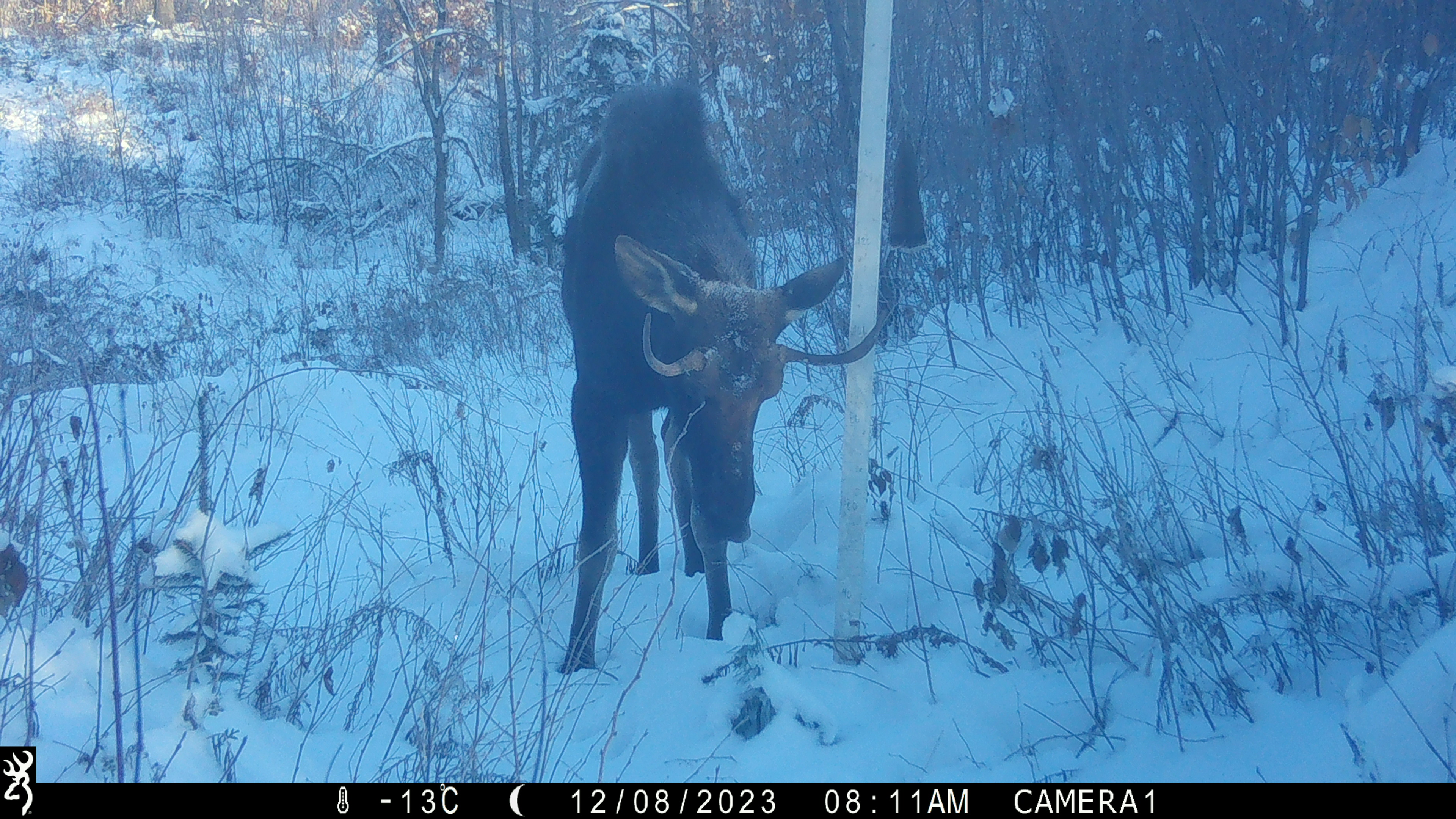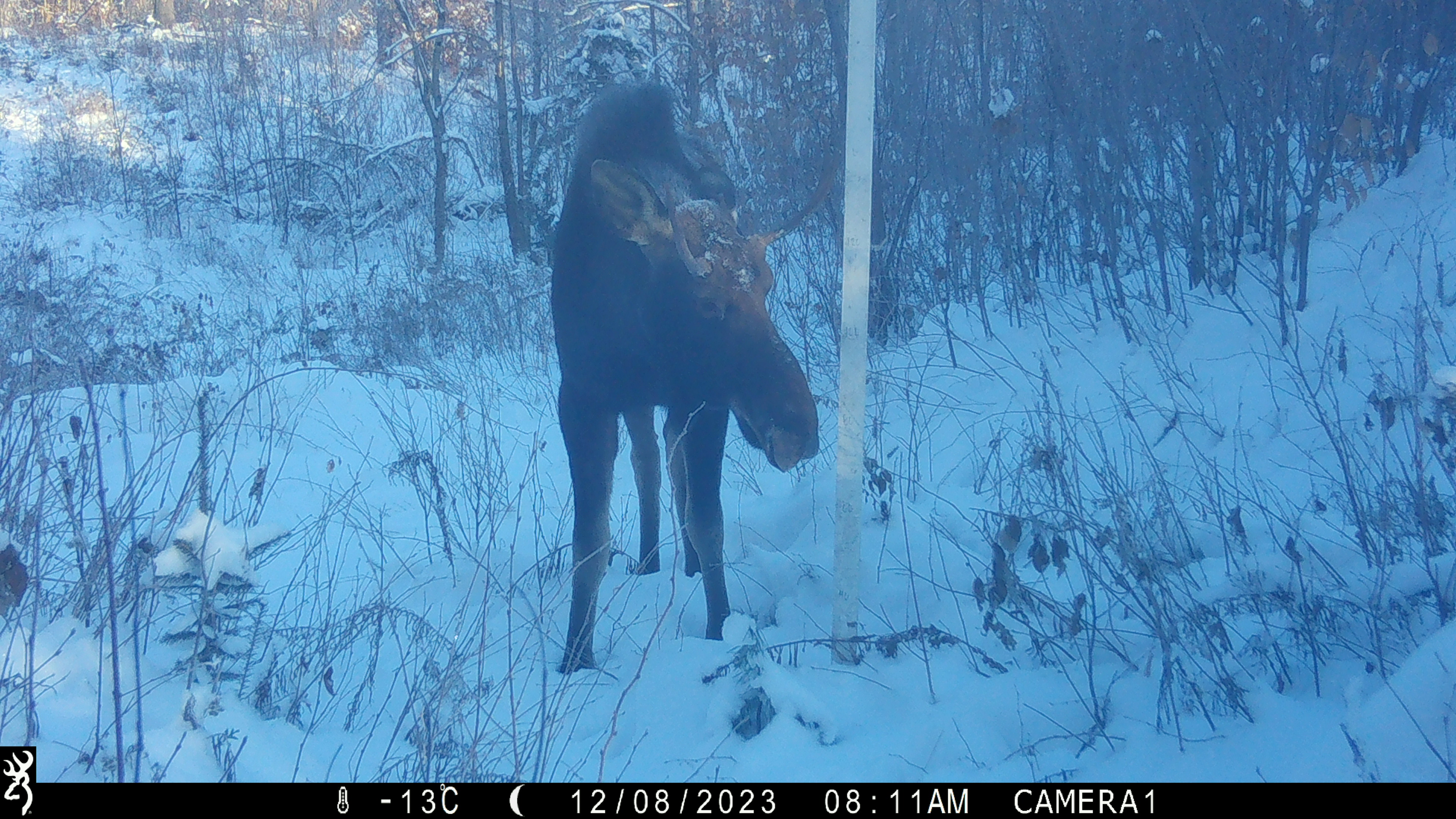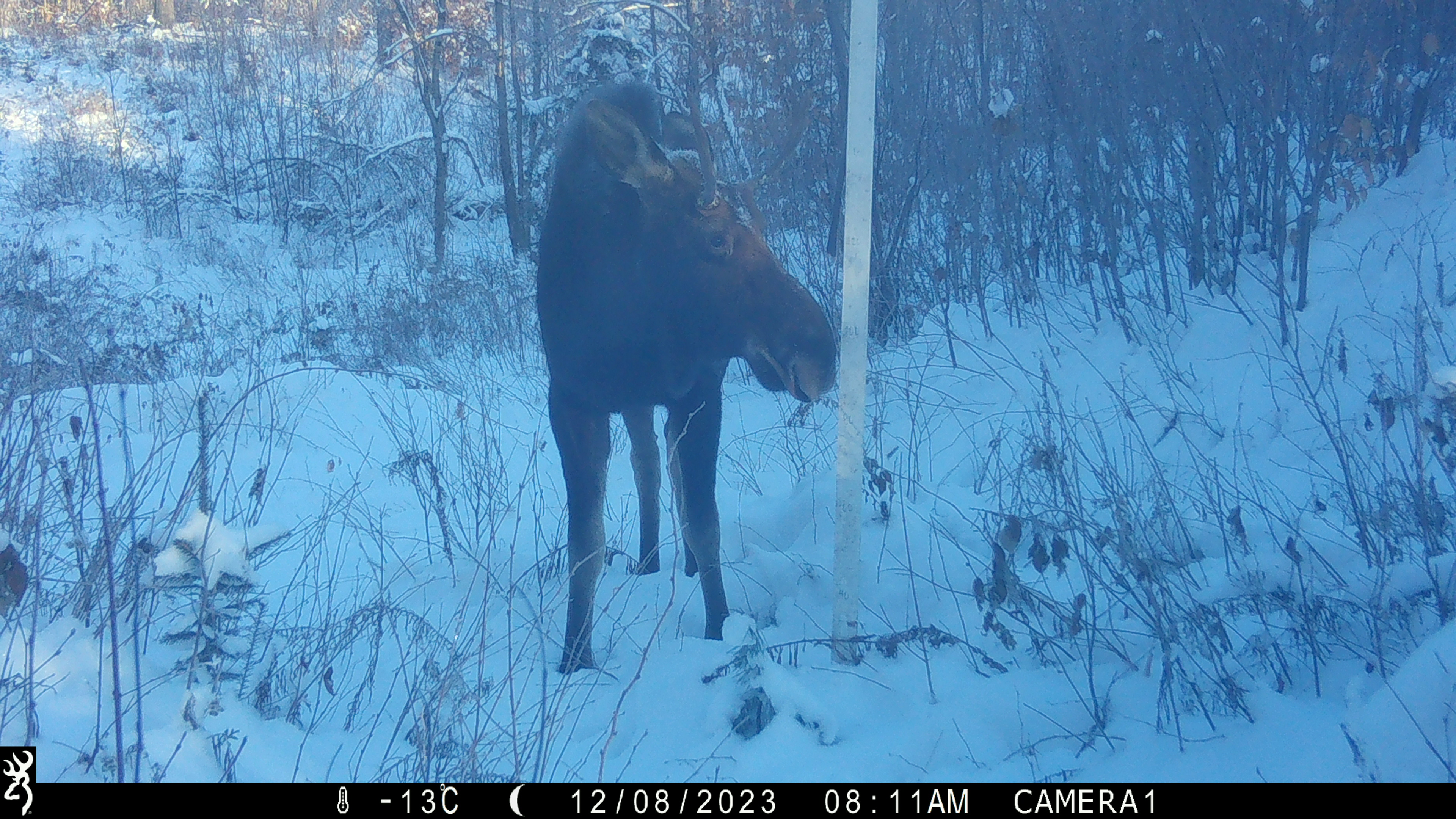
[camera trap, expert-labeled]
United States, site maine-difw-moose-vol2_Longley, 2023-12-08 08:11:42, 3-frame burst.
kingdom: Animalia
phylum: Chordata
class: Mammalia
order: Artiodactyla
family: Cervidae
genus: Alces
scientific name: Alces alces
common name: moose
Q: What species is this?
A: Moose (Alces alces).